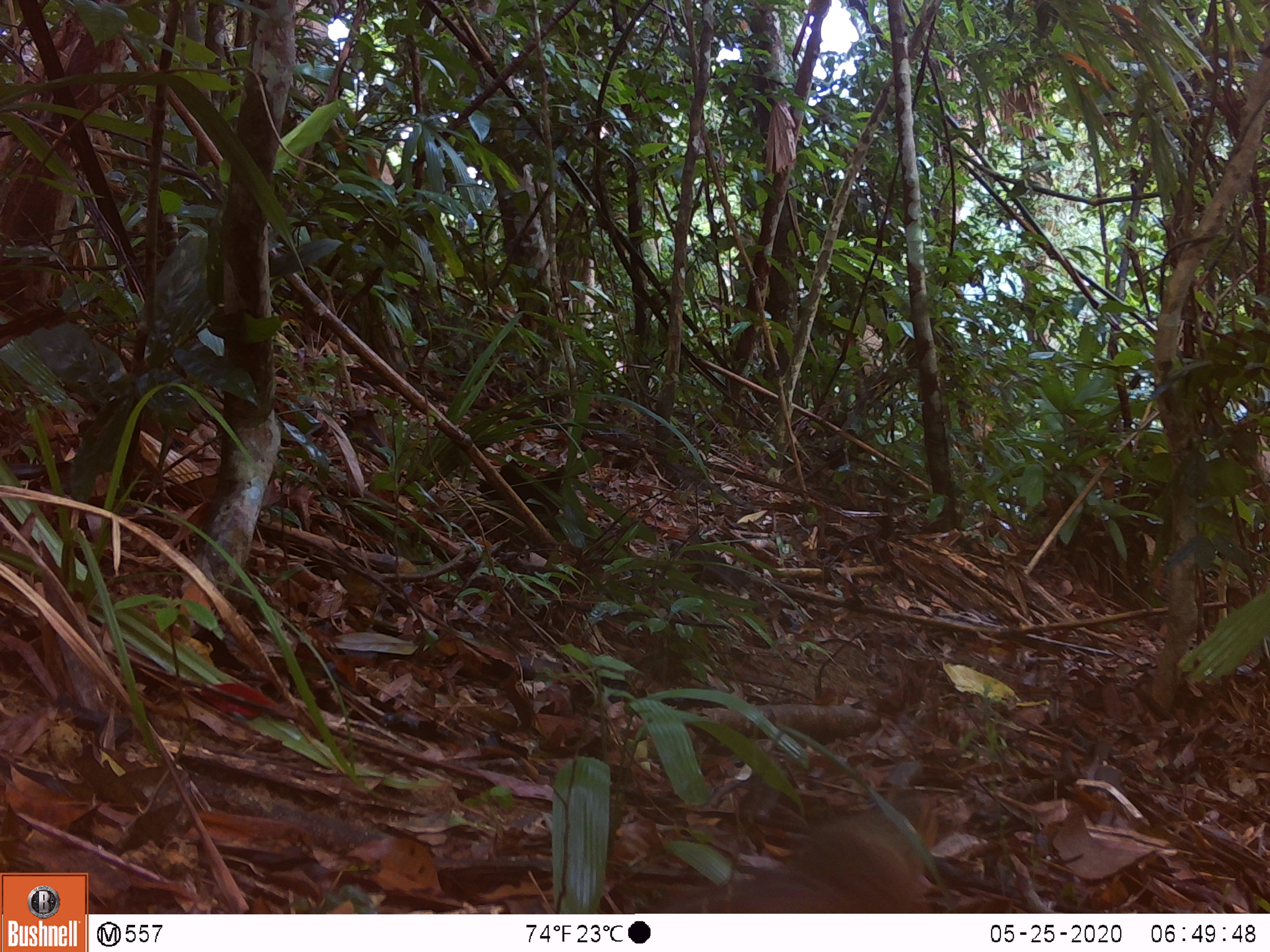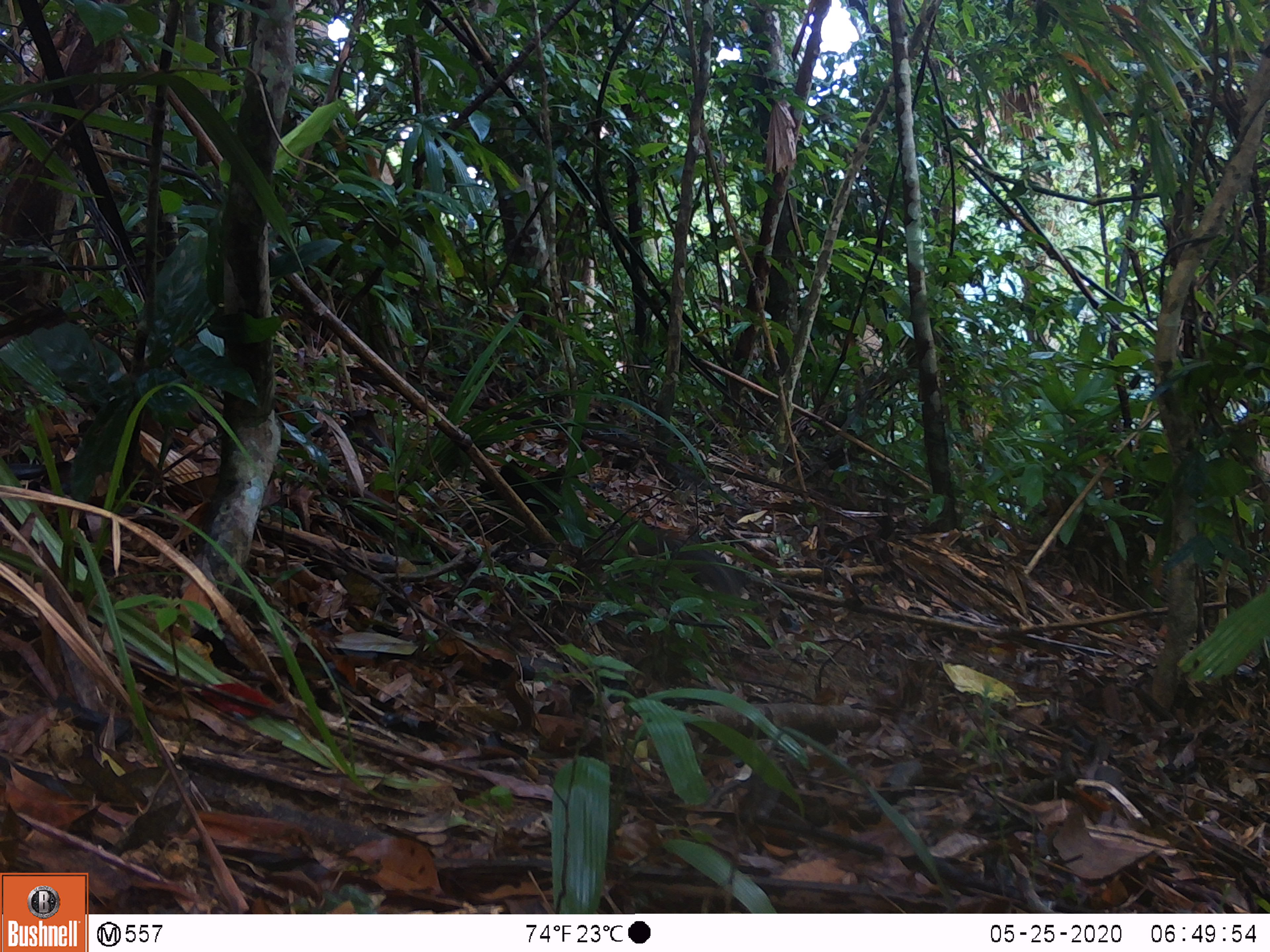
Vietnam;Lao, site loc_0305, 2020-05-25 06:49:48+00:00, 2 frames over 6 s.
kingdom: Animalia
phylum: Chordata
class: Mammalia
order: Rodentia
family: Sciuridae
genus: Dremomys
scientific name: Dremomys rufigenis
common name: red-cheeked squirrel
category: red cheeked squirrel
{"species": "red cheeked squirrel (red-cheeked squirrel) (Dremomys rufigenis)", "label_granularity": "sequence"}